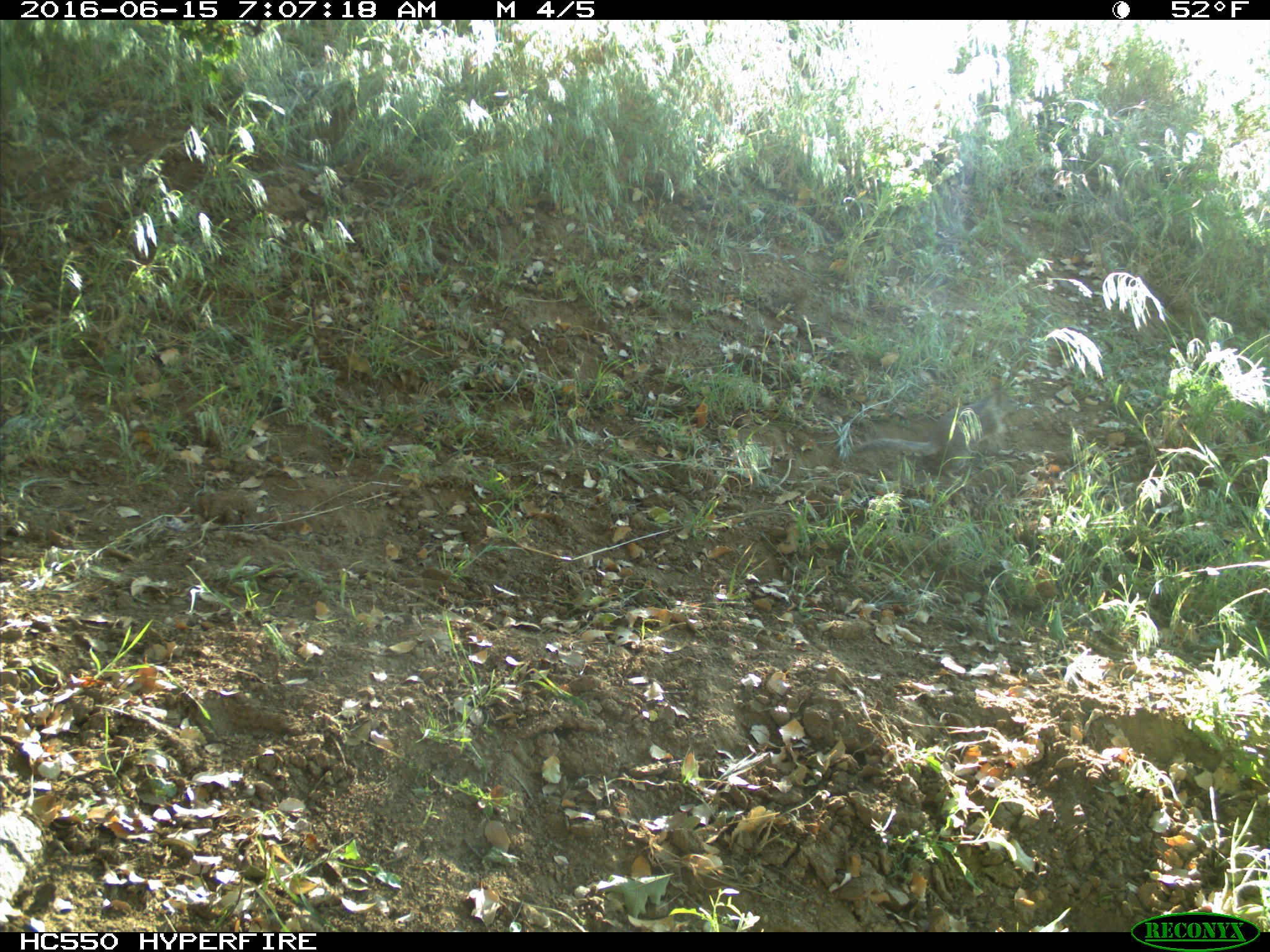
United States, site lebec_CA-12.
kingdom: Animalia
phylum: Chordata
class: Mammalia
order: Rodentia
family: Sciuridae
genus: Otospermophilus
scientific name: Otospermophilus beecheyi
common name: california ground squirrel